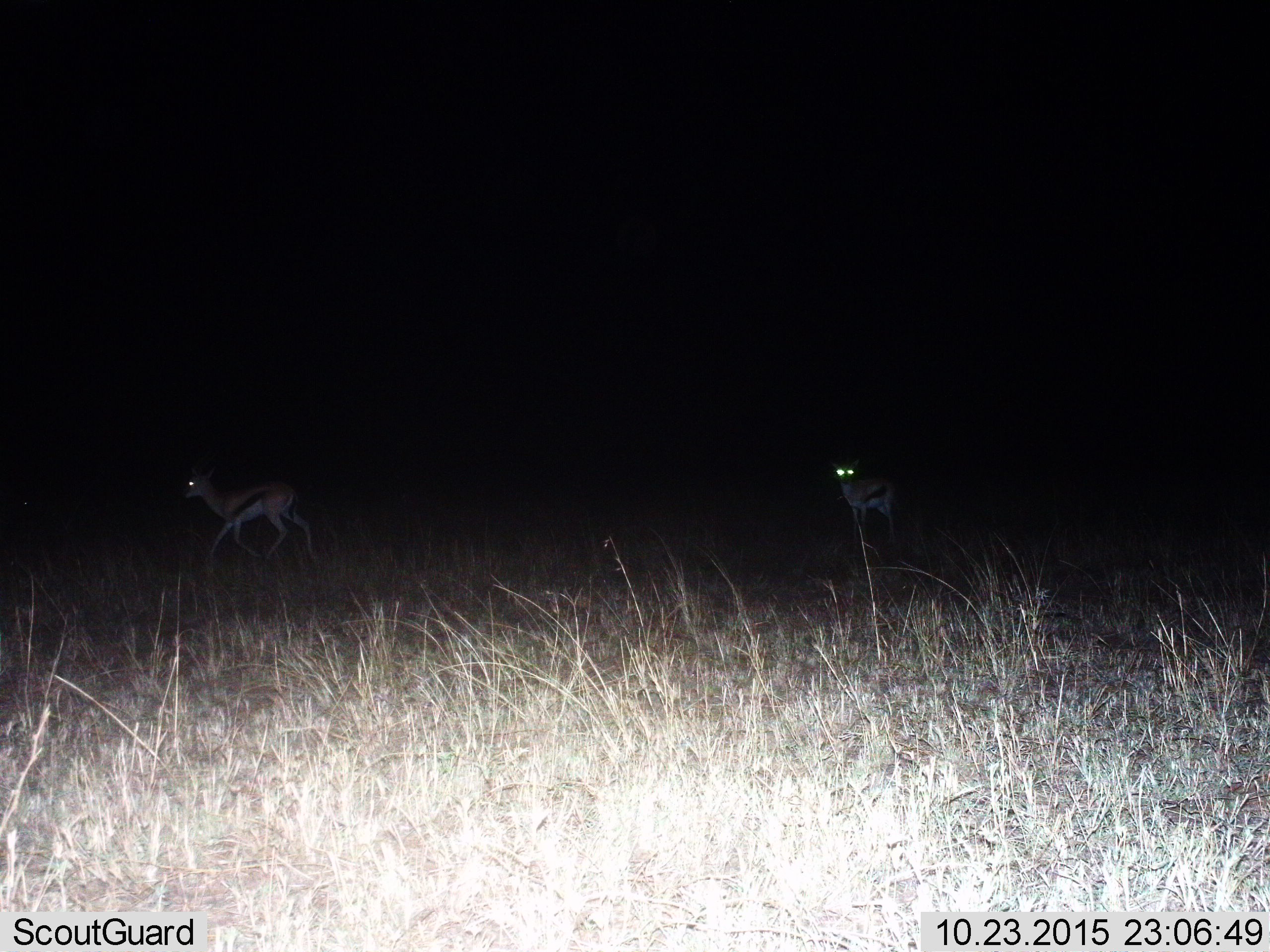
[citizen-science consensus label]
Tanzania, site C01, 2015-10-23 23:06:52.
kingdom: Animalia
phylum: Chordata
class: Mammalia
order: Artiodactyla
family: Bovidae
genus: Eudorcas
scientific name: Eudorcas thomsonii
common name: thomson's gazelle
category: gazellethomsons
Gazellethomsons (thomson's gazelle) (Eudorcas thomsonii), count 2. Behavior (volunteer vote fractions): standing 50%, resting 0%, moving 90%, interacting 0%. Young present (vote fraction): 10%. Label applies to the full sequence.